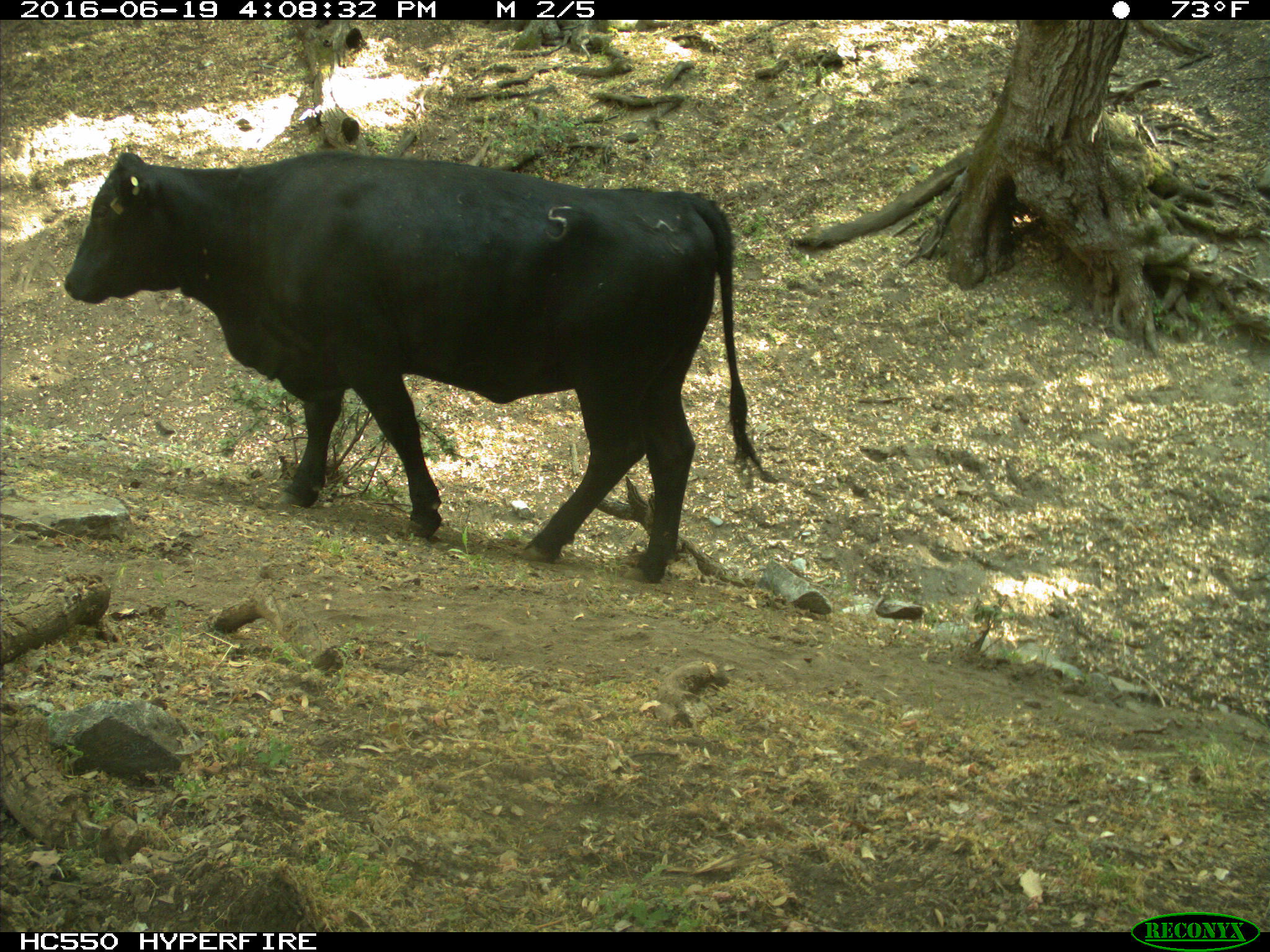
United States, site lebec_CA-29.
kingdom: Animalia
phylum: Chordata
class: Mammalia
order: Artiodactyla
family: Bovidae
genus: Bos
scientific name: Bos taurus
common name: domestic cow